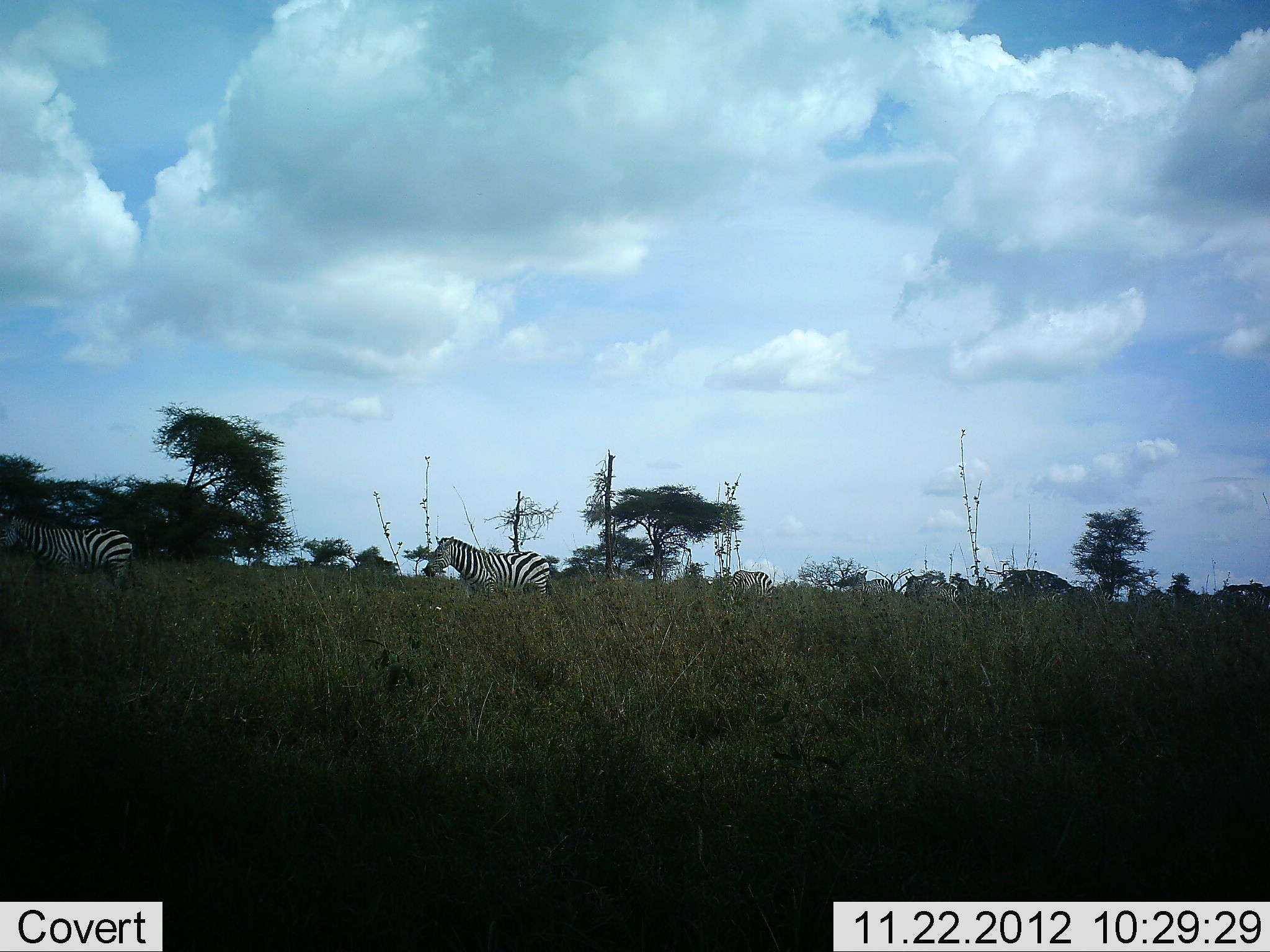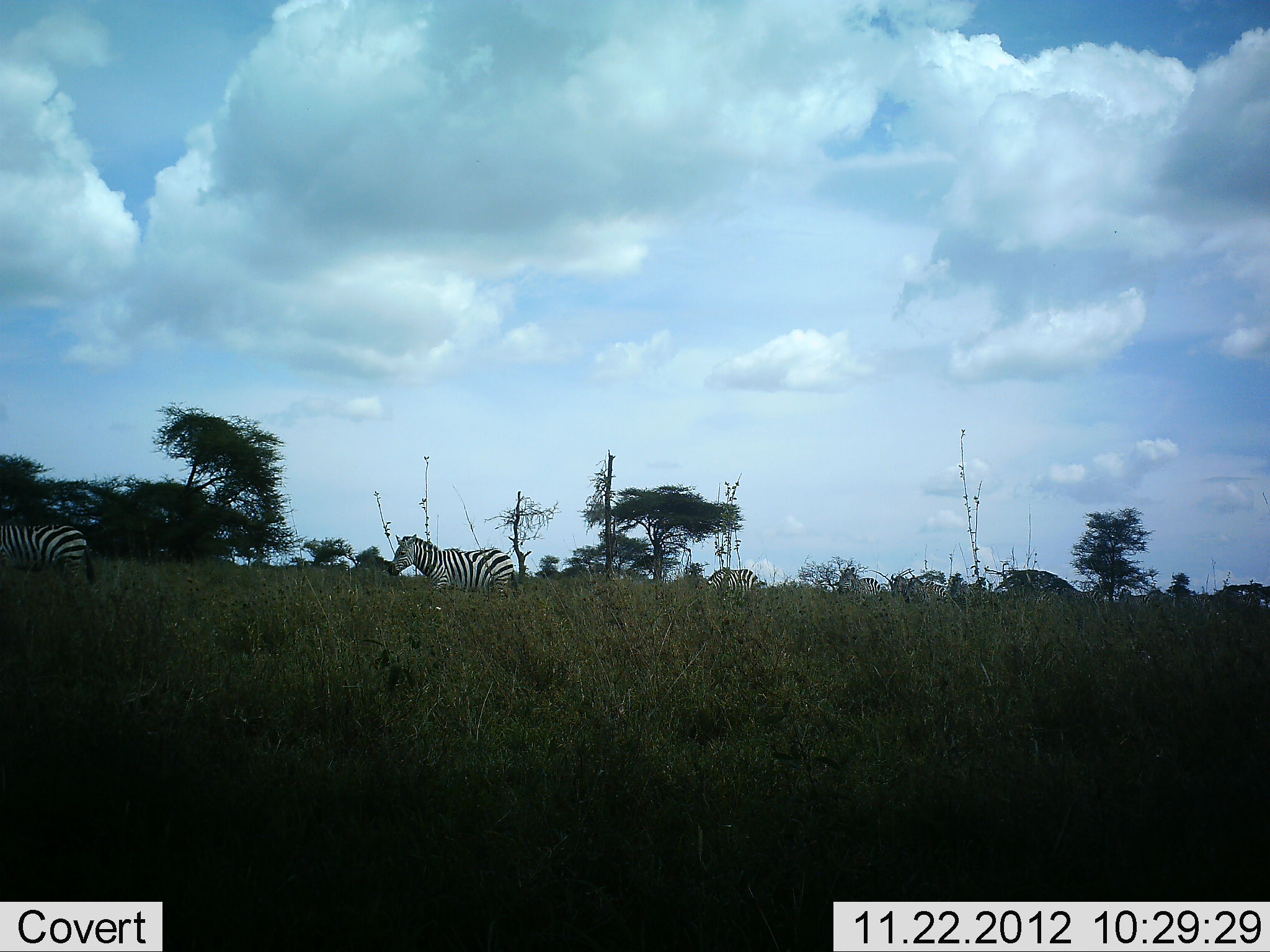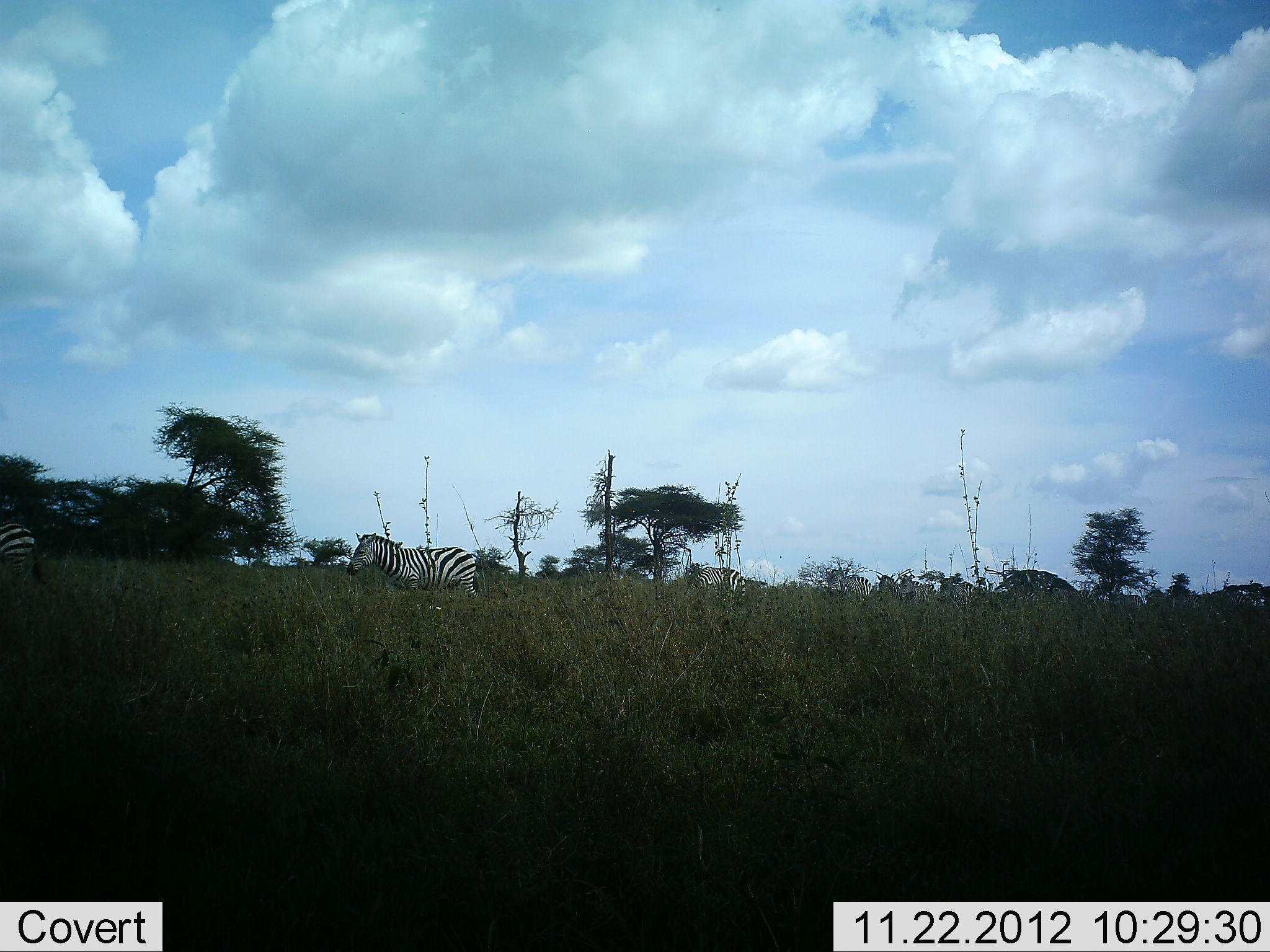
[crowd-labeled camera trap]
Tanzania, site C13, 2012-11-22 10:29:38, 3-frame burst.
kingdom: Animalia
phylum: Chordata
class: Mammalia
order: Perissodactyla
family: Equidae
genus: Equus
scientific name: Equus quagga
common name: plains zebra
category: zebra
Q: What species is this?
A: Zebra (plains zebra) (Equus quagga).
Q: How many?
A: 9.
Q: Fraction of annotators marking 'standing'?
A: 20%.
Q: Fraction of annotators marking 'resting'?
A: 0%.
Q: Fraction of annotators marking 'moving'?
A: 80%.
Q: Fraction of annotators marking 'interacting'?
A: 10%.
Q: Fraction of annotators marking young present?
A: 10%.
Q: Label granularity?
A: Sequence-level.